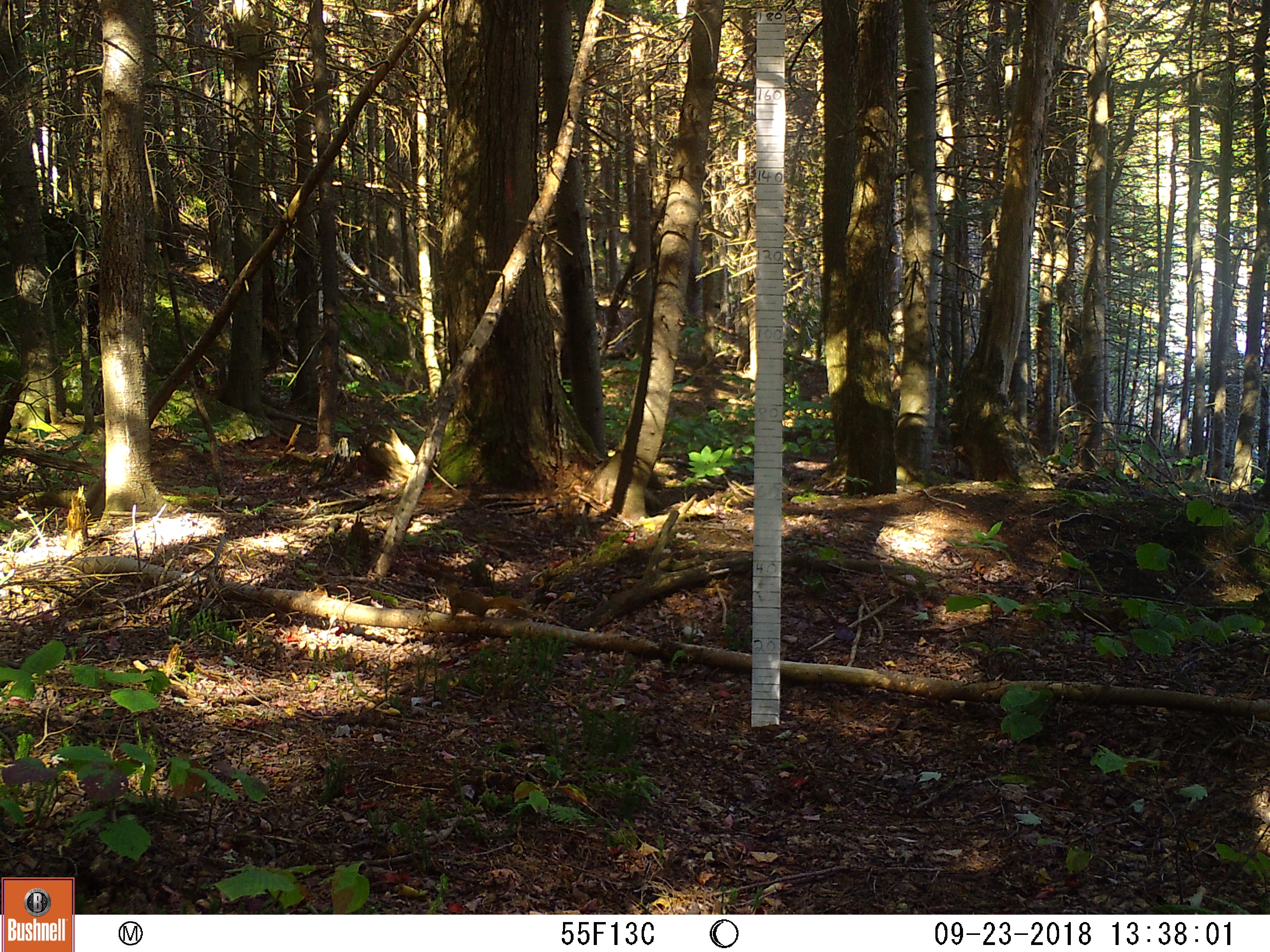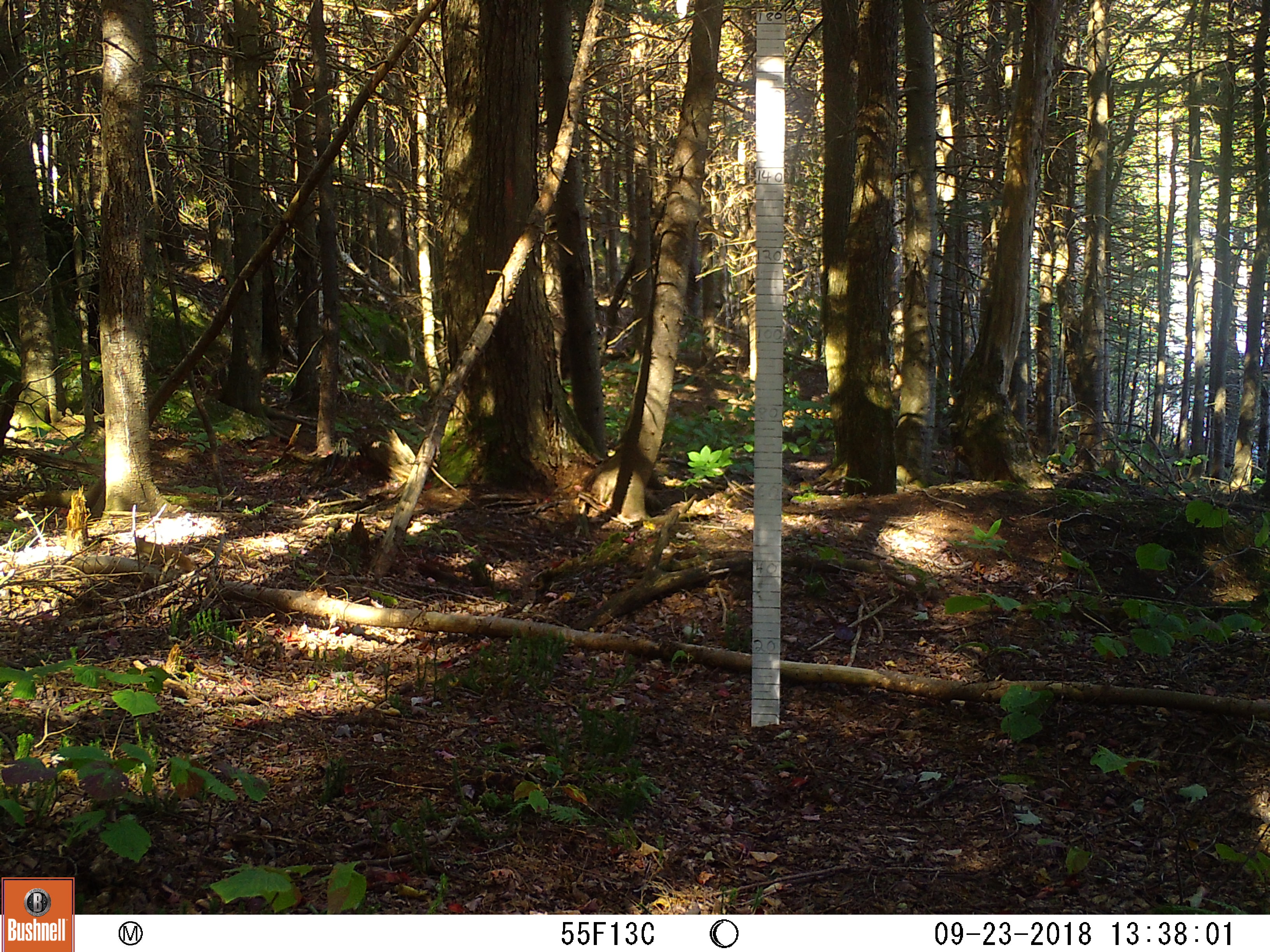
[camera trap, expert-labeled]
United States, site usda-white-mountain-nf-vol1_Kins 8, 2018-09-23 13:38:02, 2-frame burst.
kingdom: Animalia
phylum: Chordata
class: Mammalia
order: Rodentia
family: Sciuridae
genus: Tamiasciurus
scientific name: Tamiasciurus hudsonicus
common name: red squirrel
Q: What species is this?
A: Red squirrel (Tamiasciurus hudsonicus).